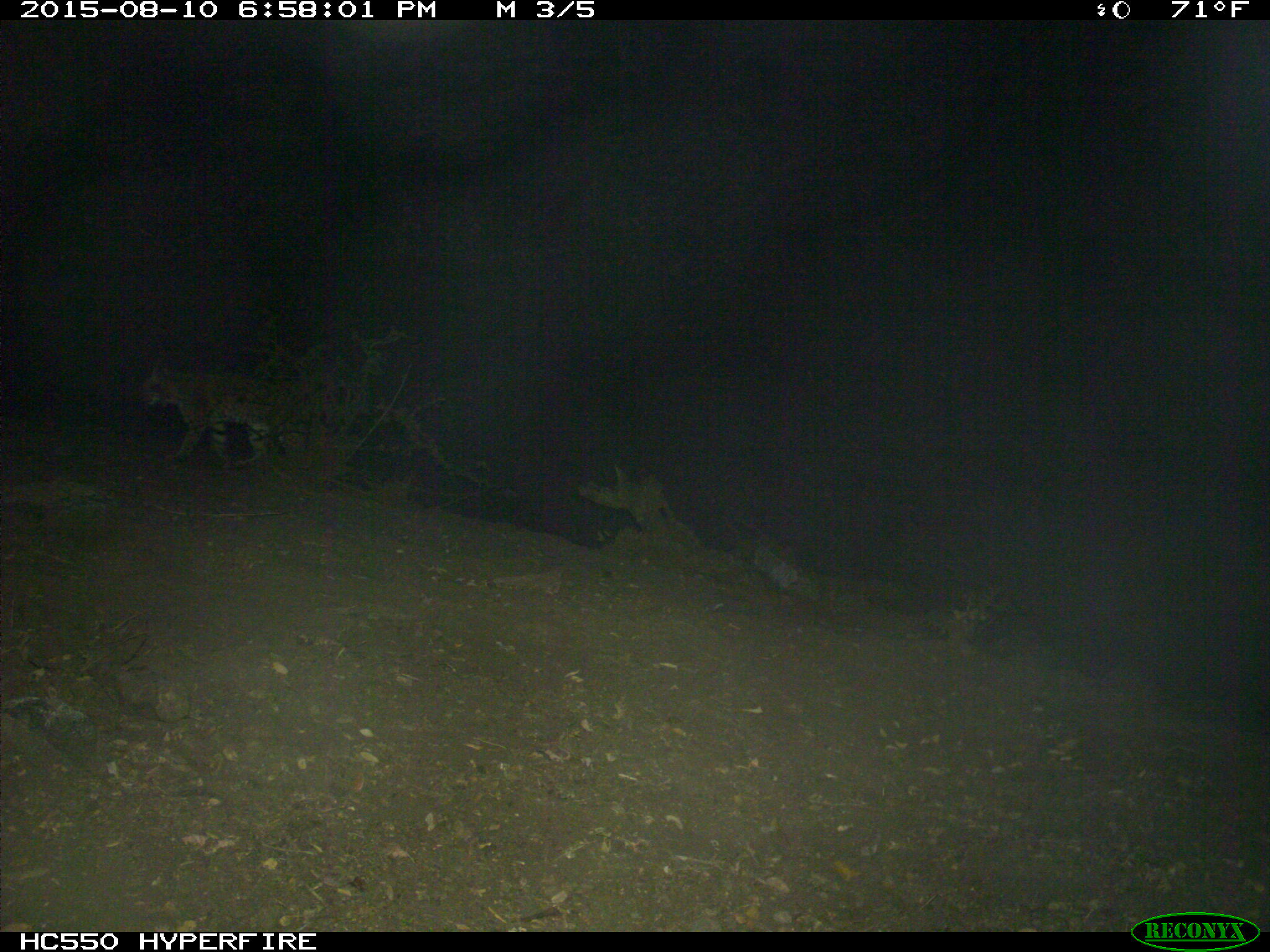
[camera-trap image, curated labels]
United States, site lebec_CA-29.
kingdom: Animalia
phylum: Chordata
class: Mammalia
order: Carnivora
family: Felidae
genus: Lynx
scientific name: Lynx rufus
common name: bobcat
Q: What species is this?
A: Lynx rufus (bobcat).